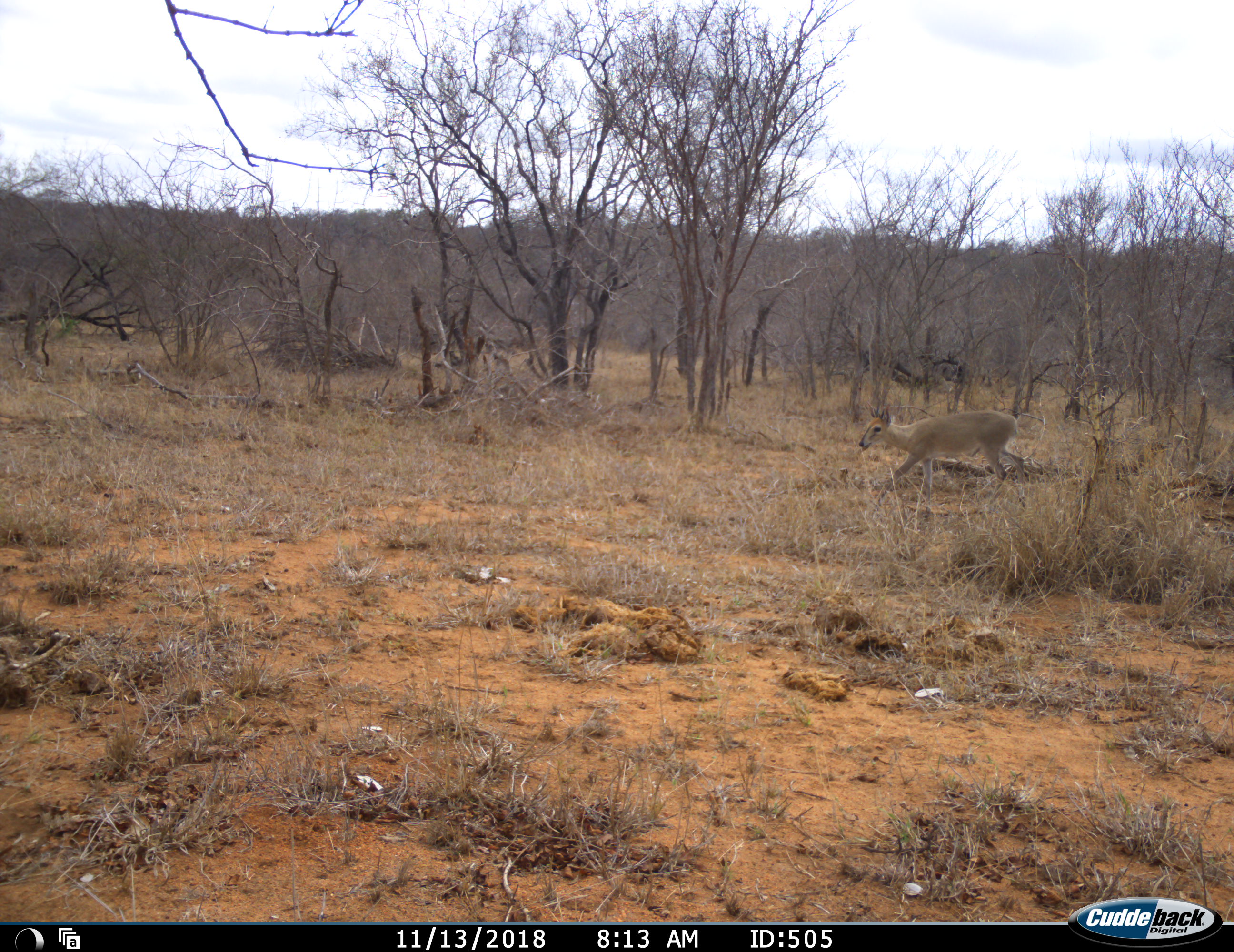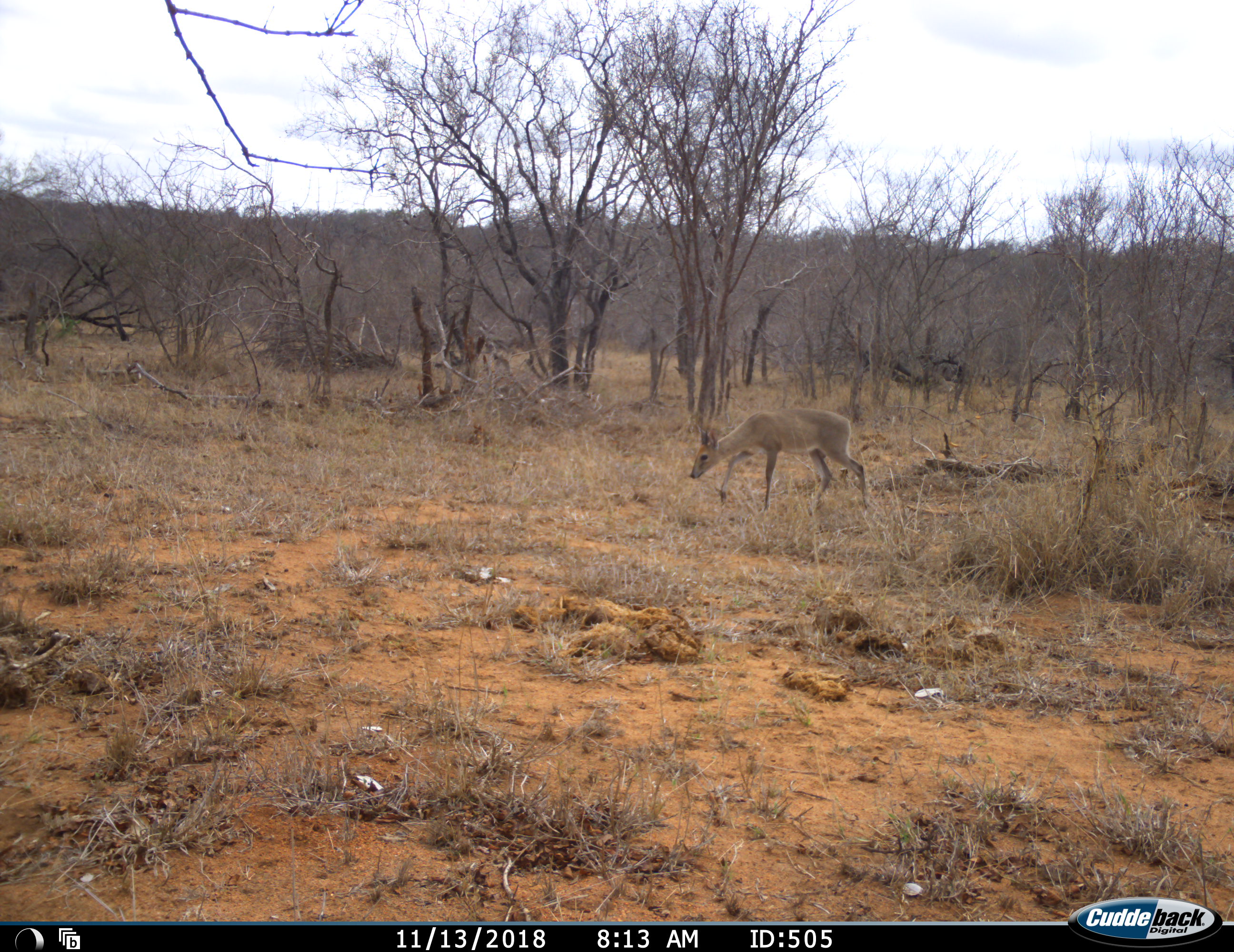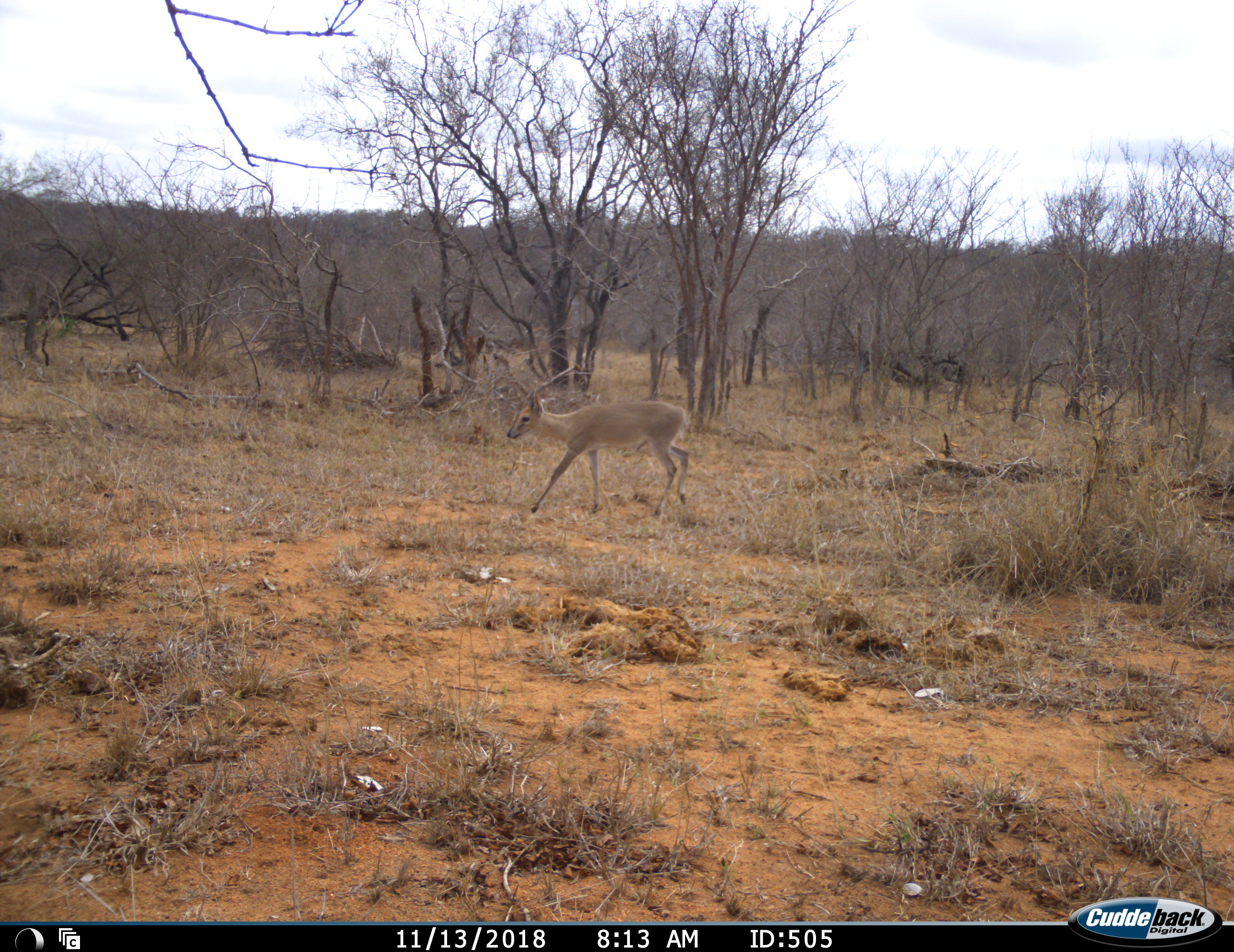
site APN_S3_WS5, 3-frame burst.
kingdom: Animalia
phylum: Chordata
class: Mammalia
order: Artiodactyla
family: Bovidae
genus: Sylvicapra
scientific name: Sylvicapra grimmia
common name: common duiker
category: duikercommongrey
Duikercommongrey (common duiker) (Sylvicapra grimmia), count 1. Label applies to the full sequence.